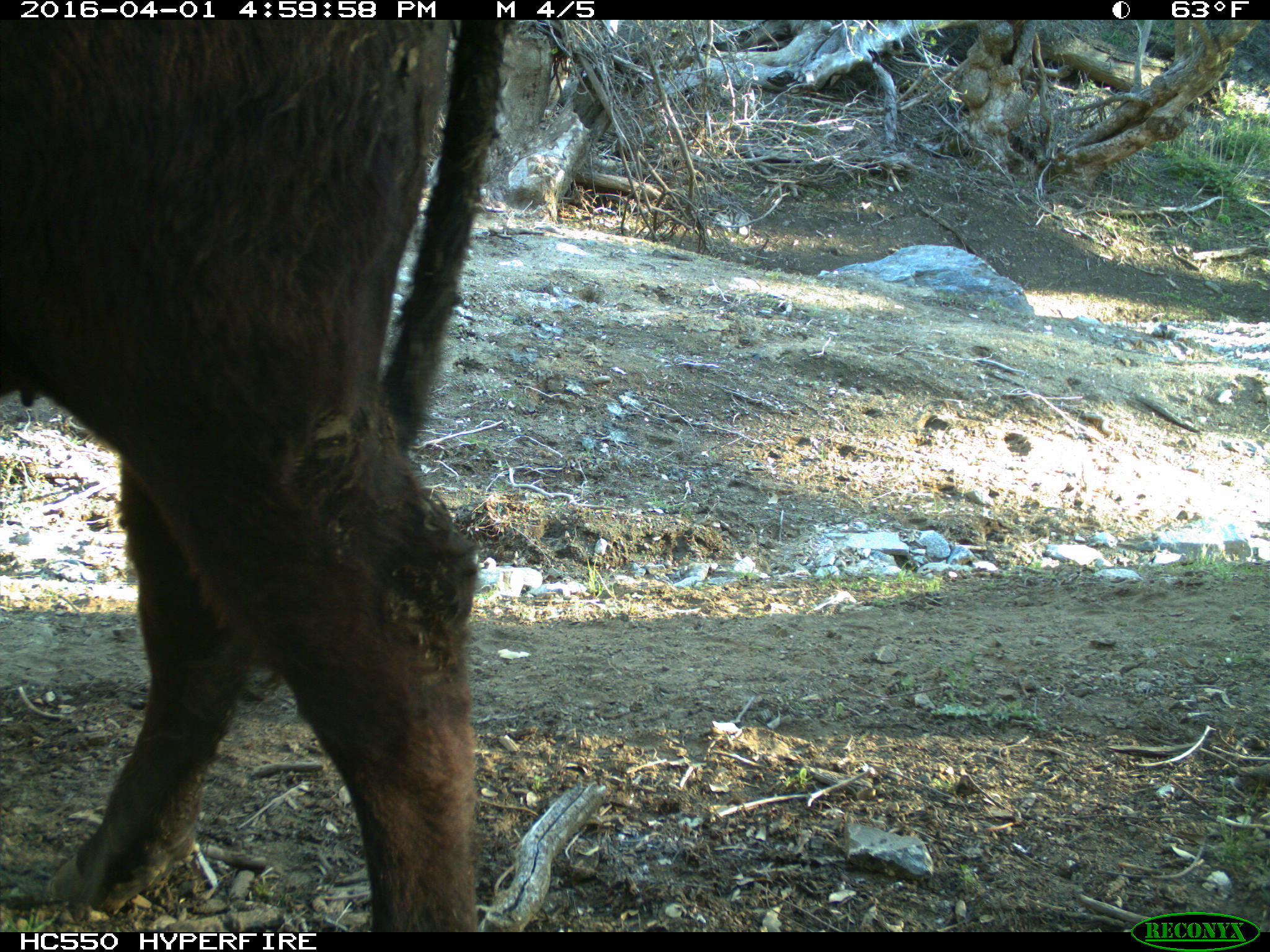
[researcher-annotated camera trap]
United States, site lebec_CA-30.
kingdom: Animalia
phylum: Chordata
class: Mammalia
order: Artiodactyla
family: Bovidae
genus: Bos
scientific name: Bos taurus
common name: domestic cow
Bos taurus (domestic cow).